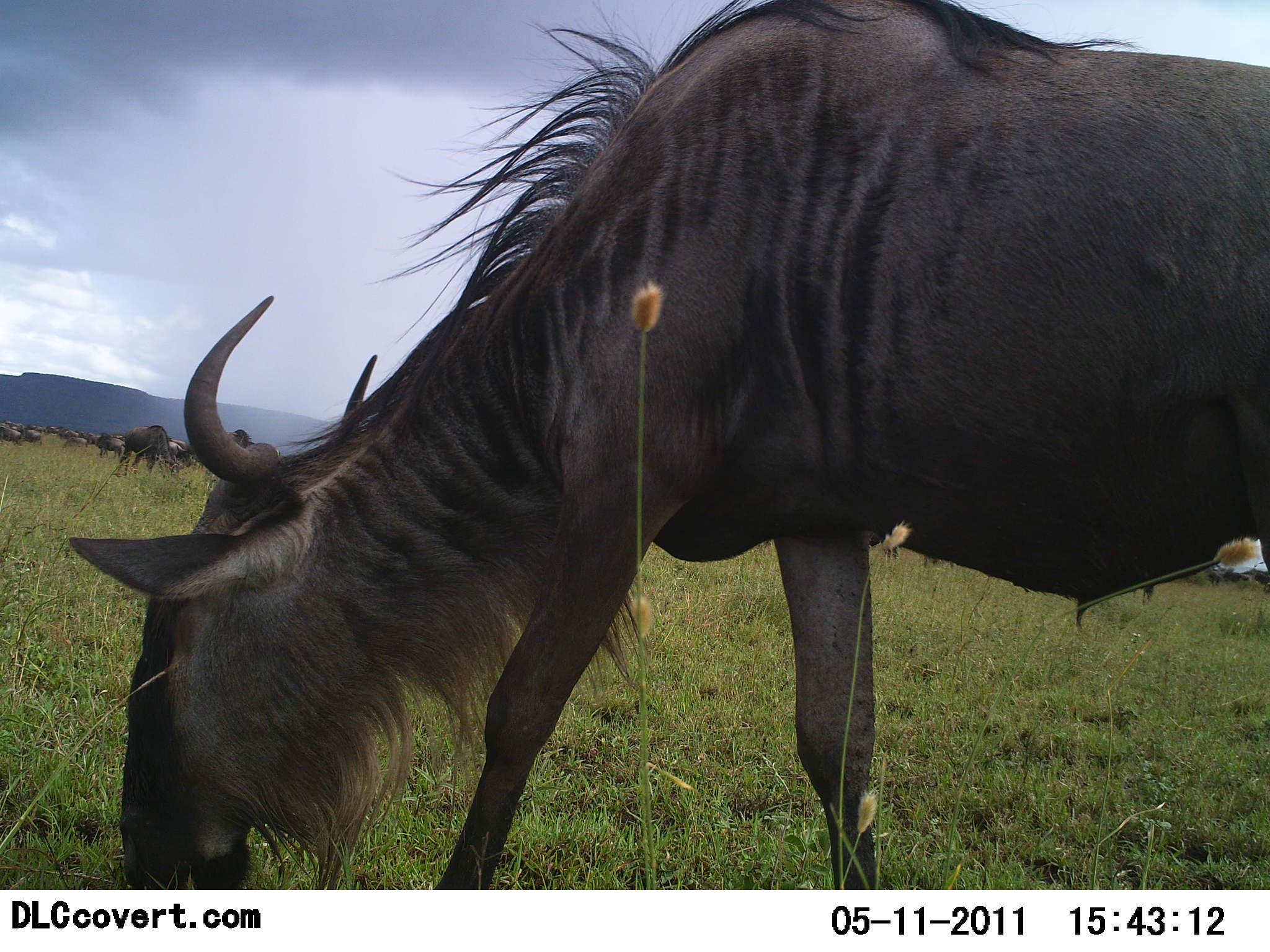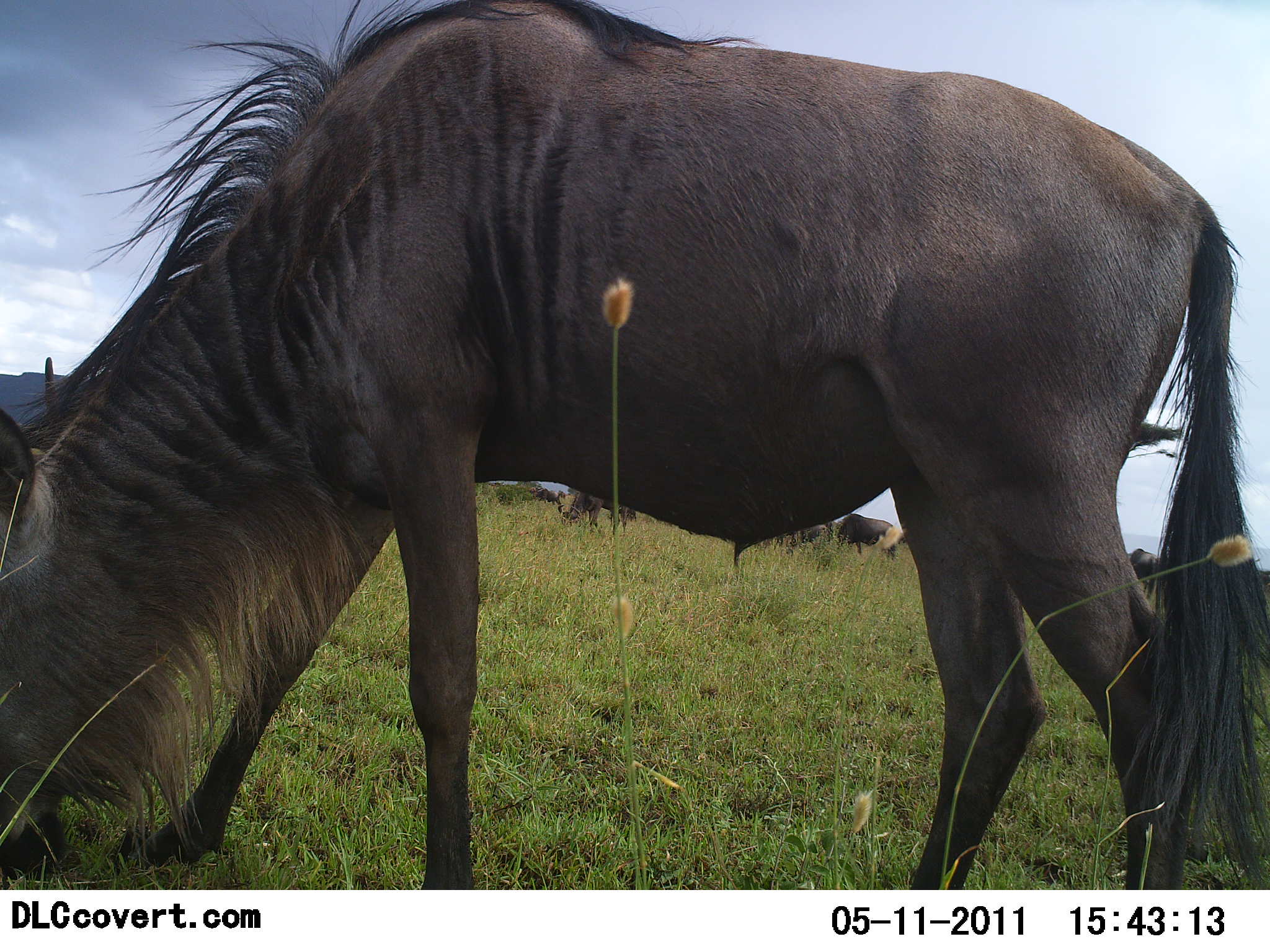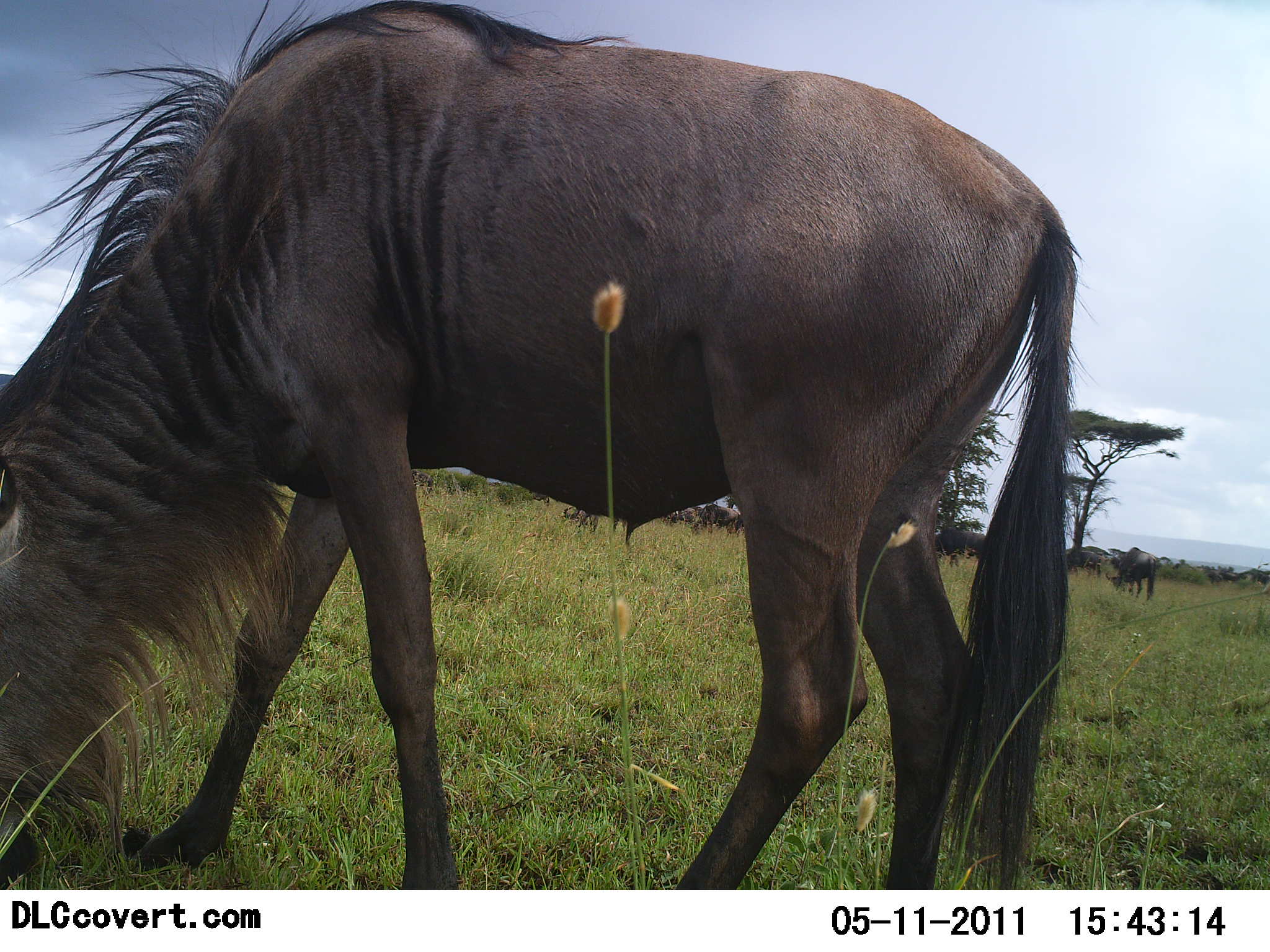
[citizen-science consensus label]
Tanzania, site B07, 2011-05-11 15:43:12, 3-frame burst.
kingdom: Animalia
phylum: Chordata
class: Mammalia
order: Artiodactyla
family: Bovidae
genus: Connochaetes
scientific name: Connochaetes taurinus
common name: blue wildebeest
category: wildebeest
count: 8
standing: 18%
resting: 0%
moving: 18%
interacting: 0%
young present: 0%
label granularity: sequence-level